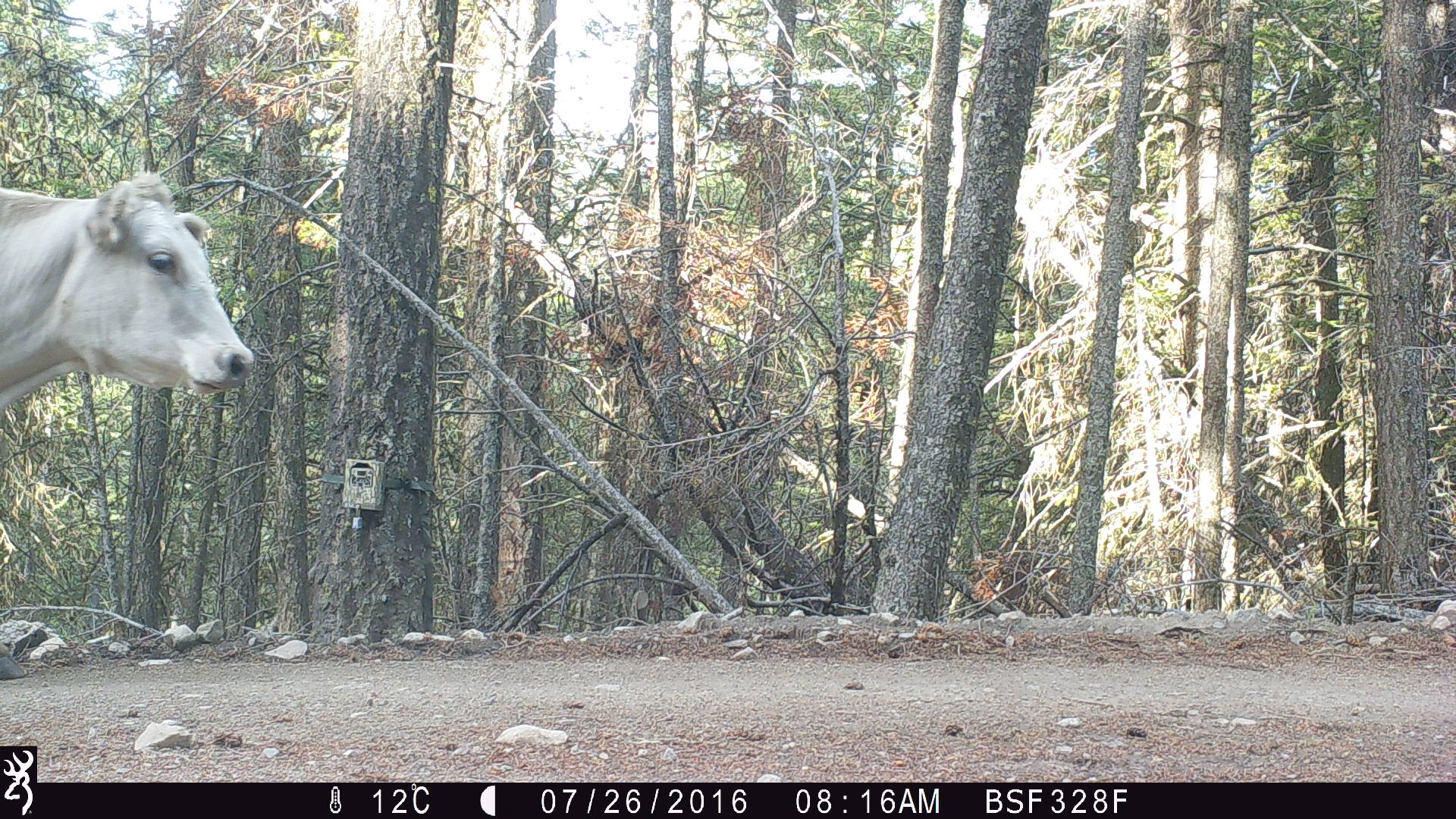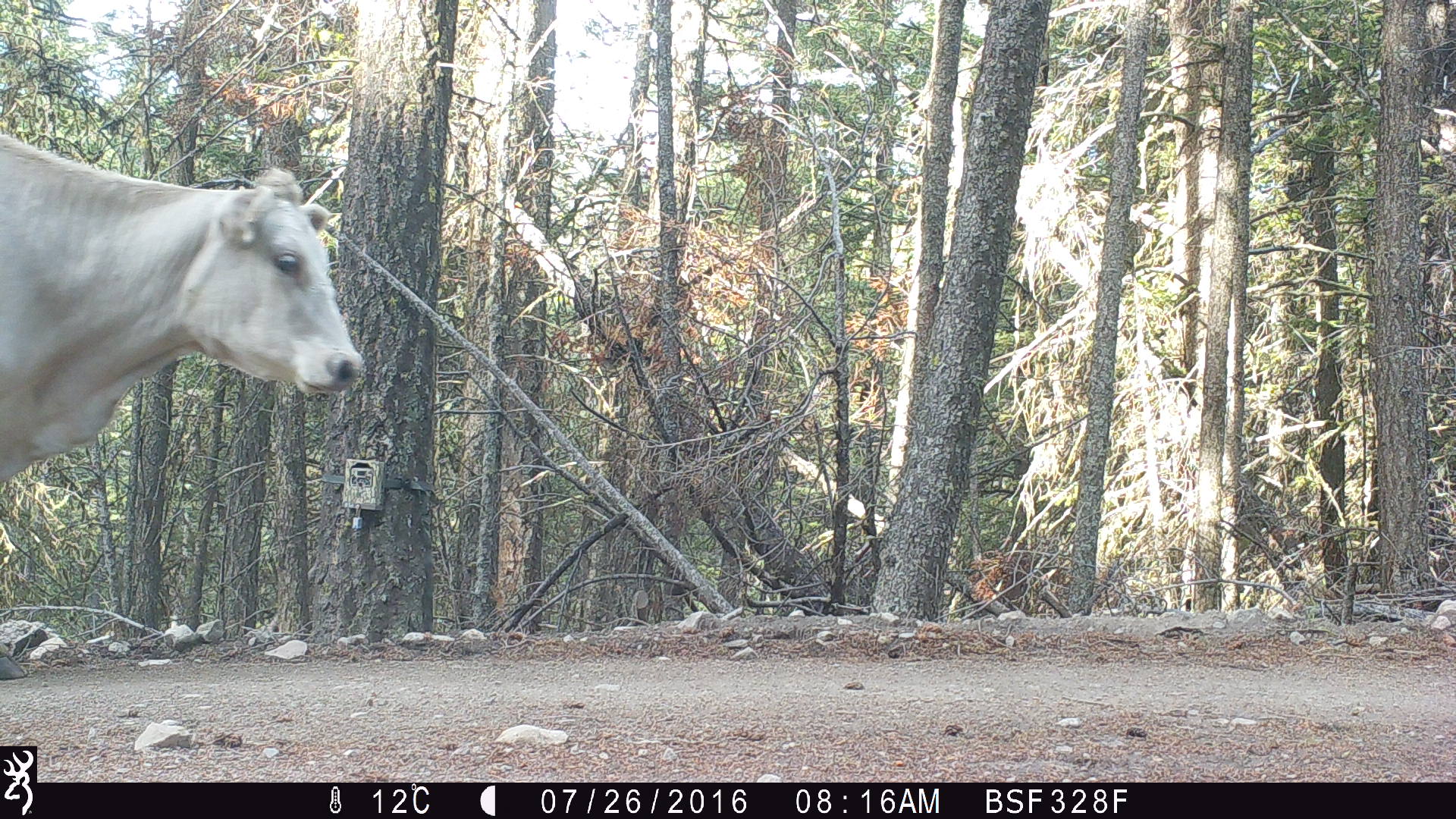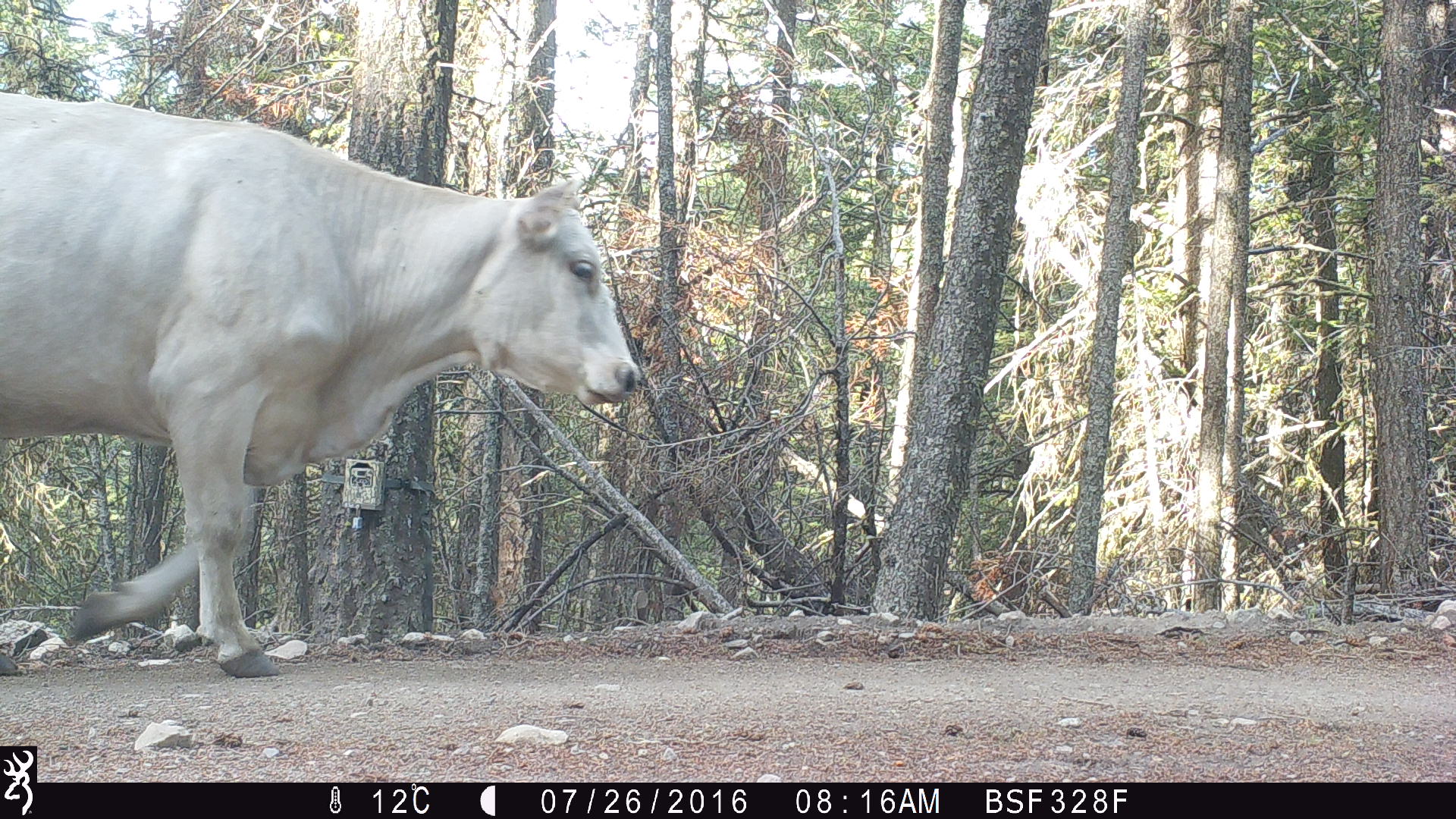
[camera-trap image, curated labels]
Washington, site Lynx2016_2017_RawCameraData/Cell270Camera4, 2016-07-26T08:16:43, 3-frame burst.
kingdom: Animalia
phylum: Chordata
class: Mammalia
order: Artiodactyla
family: Bovidae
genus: Bos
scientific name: Bos taurus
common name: domestic cattle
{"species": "domestic cattle (Bos taurus)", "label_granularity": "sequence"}